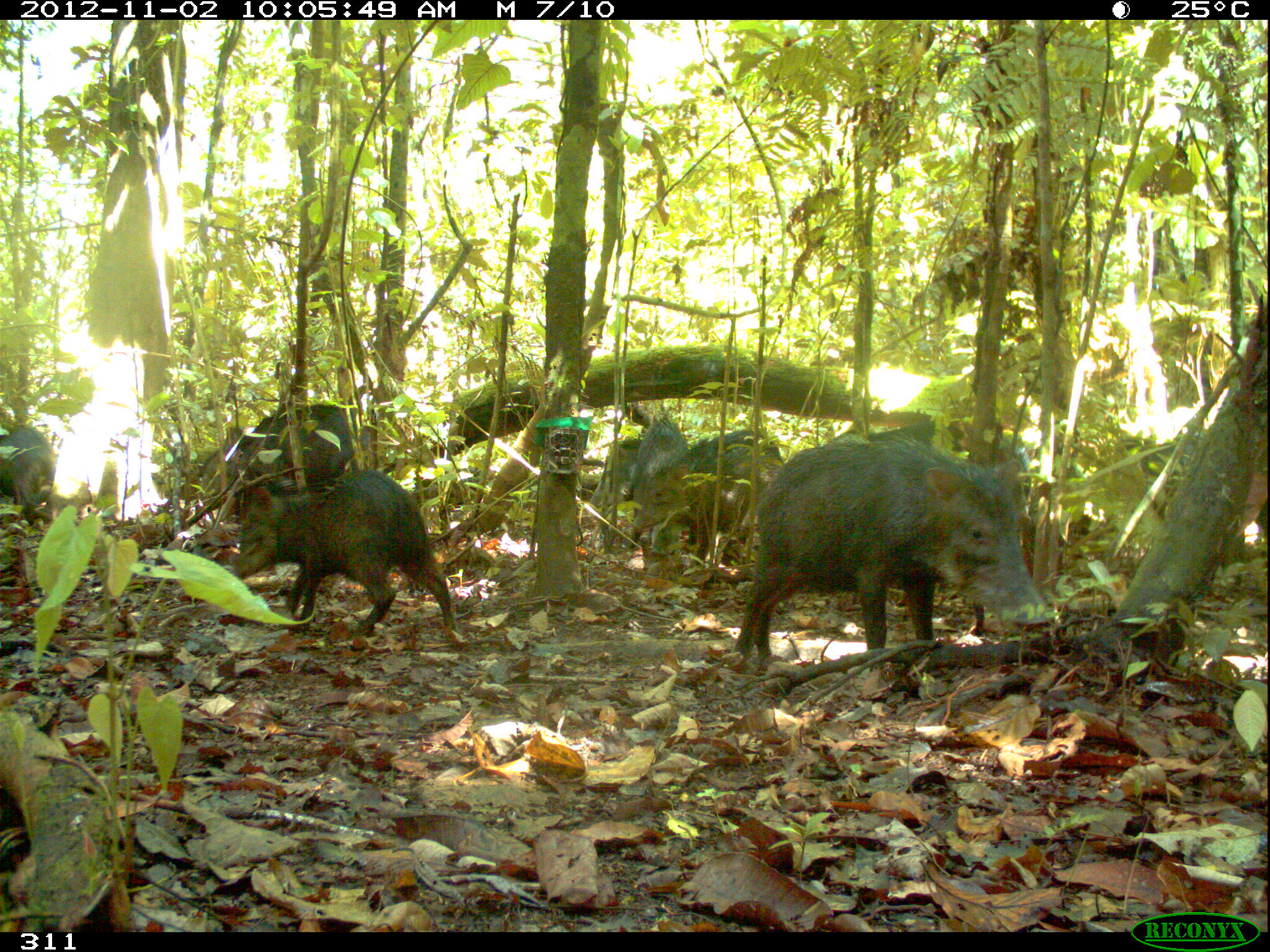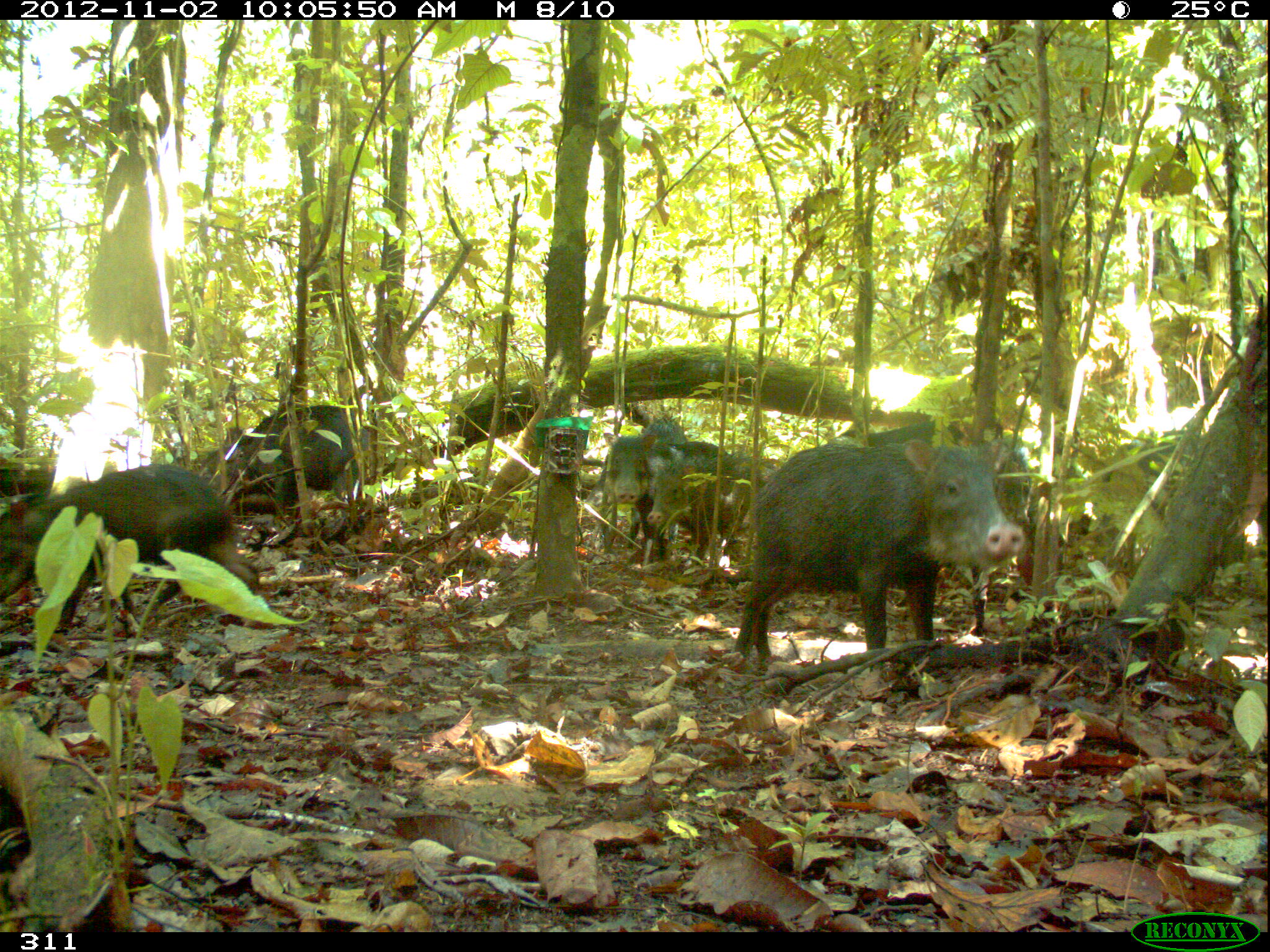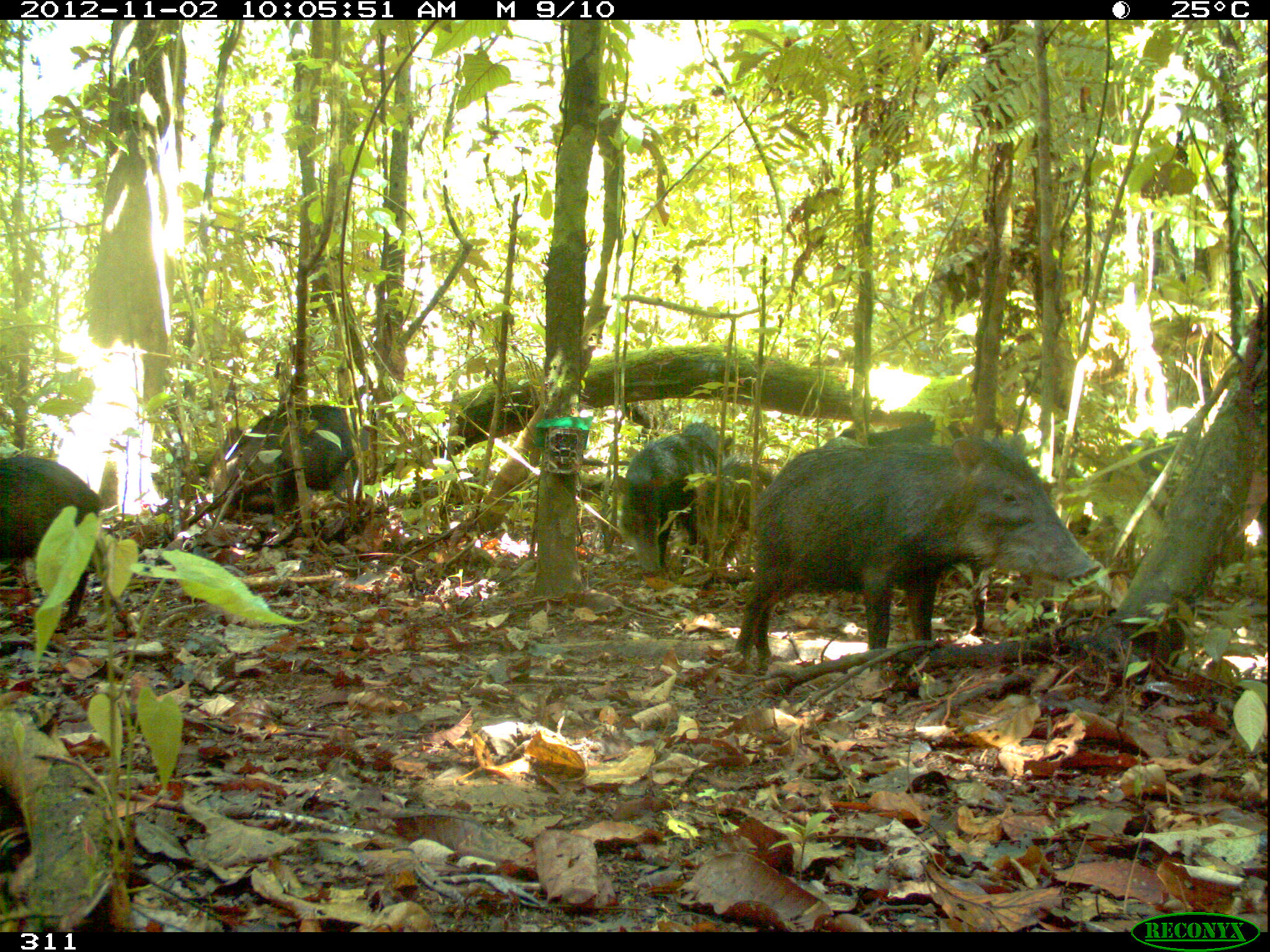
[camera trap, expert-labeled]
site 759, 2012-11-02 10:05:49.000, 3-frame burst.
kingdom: Animalia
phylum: Chordata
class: Mammalia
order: Artiodactyla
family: Tayassuidae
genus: Tayassu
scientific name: Tayassu pecari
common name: white-lipped peccary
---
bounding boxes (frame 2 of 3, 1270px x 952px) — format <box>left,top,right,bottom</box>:
tayassu pecari: <box>733,439,1025,659</box>; <box>1,463,240,639</box>; <box>207,404,370,516</box>; <box>867,421,1031,519</box>; <box>1093,428,1199,562</box>; <box>647,445,782,527</box>; <box>602,415,687,545</box>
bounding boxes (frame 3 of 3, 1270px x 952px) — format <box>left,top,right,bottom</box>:
tayassu pecari: <box>733,432,1101,662</box>; <box>0,455,134,625</box>; <box>1105,428,1267,552</box>; <box>210,402,366,517</box>; <box>620,422,732,571</box>; <box>706,452,772,531</box>; <box>838,419,936,445</box>